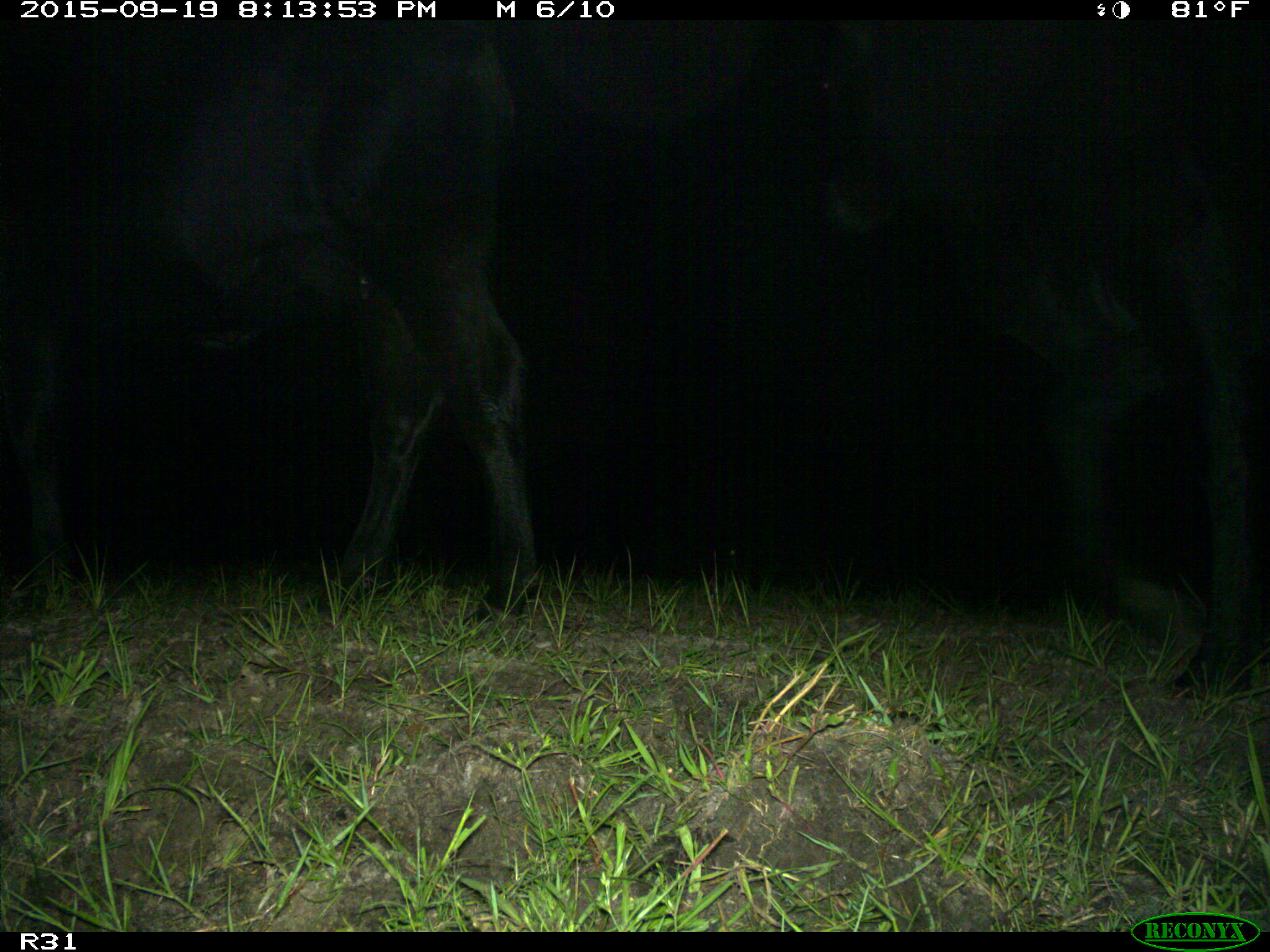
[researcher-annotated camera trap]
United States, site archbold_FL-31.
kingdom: Animalia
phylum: Chordata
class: Mammalia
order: Artiodactyla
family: Bovidae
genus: Bos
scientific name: Bos taurus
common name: domestic cow